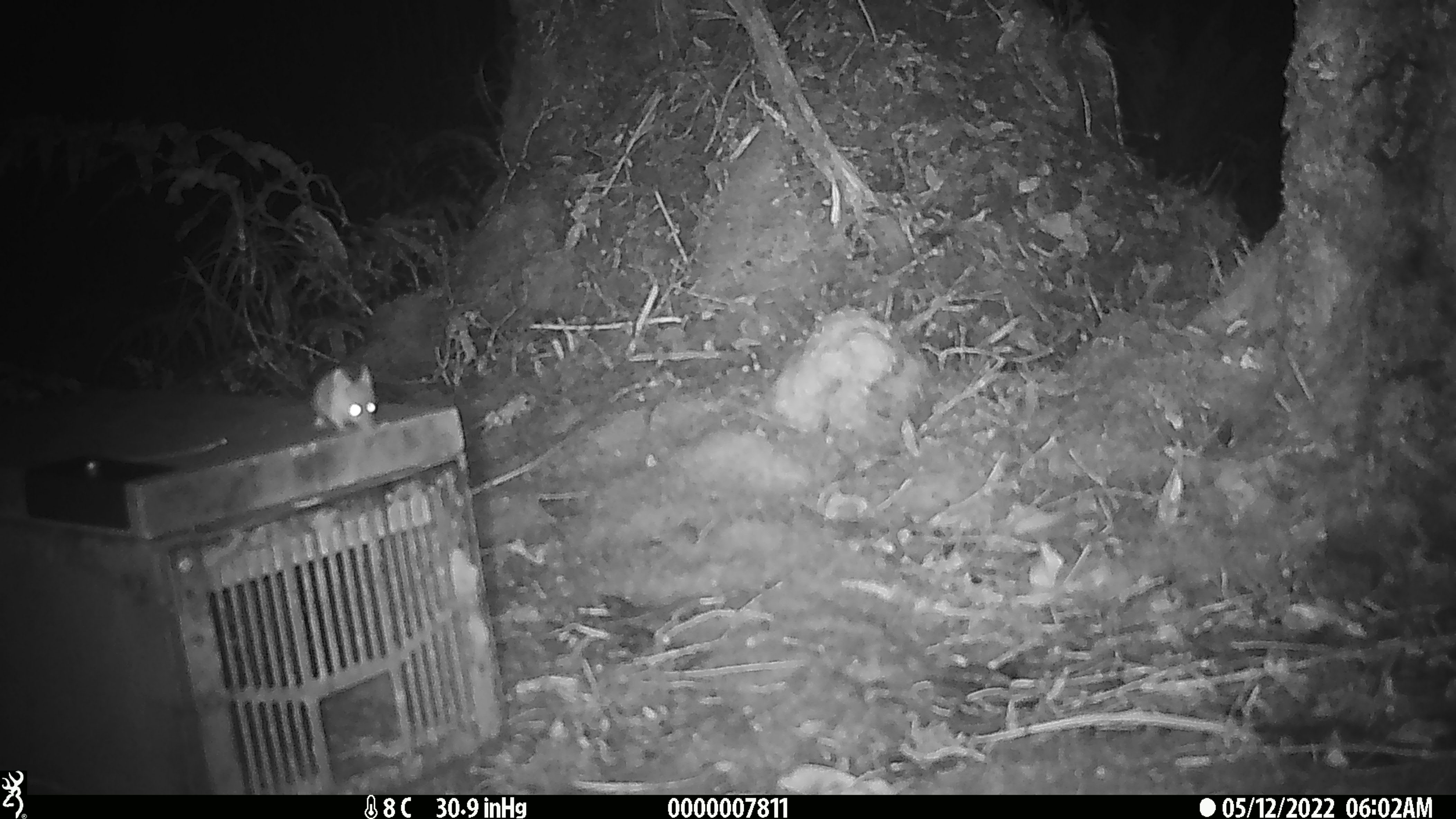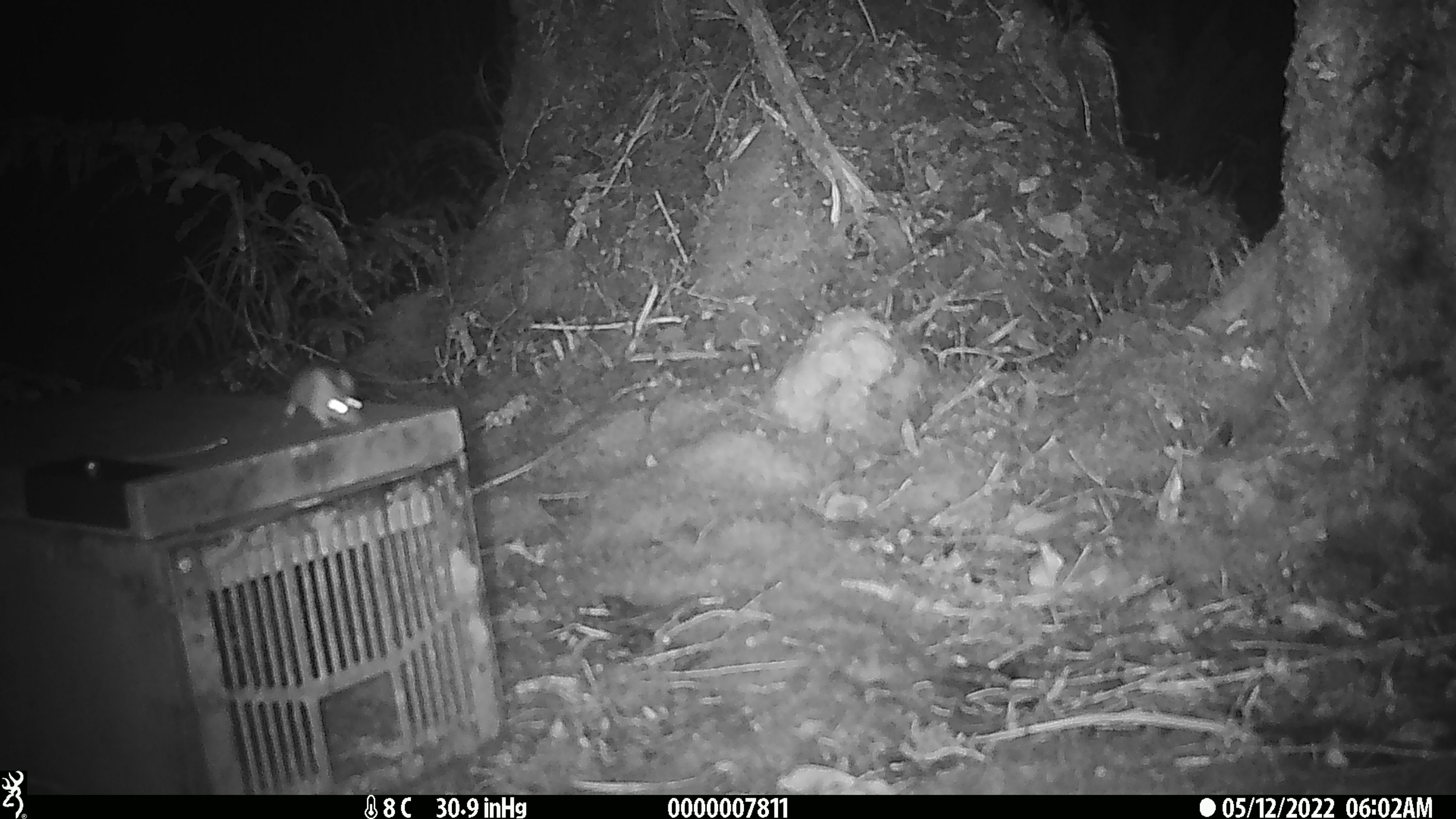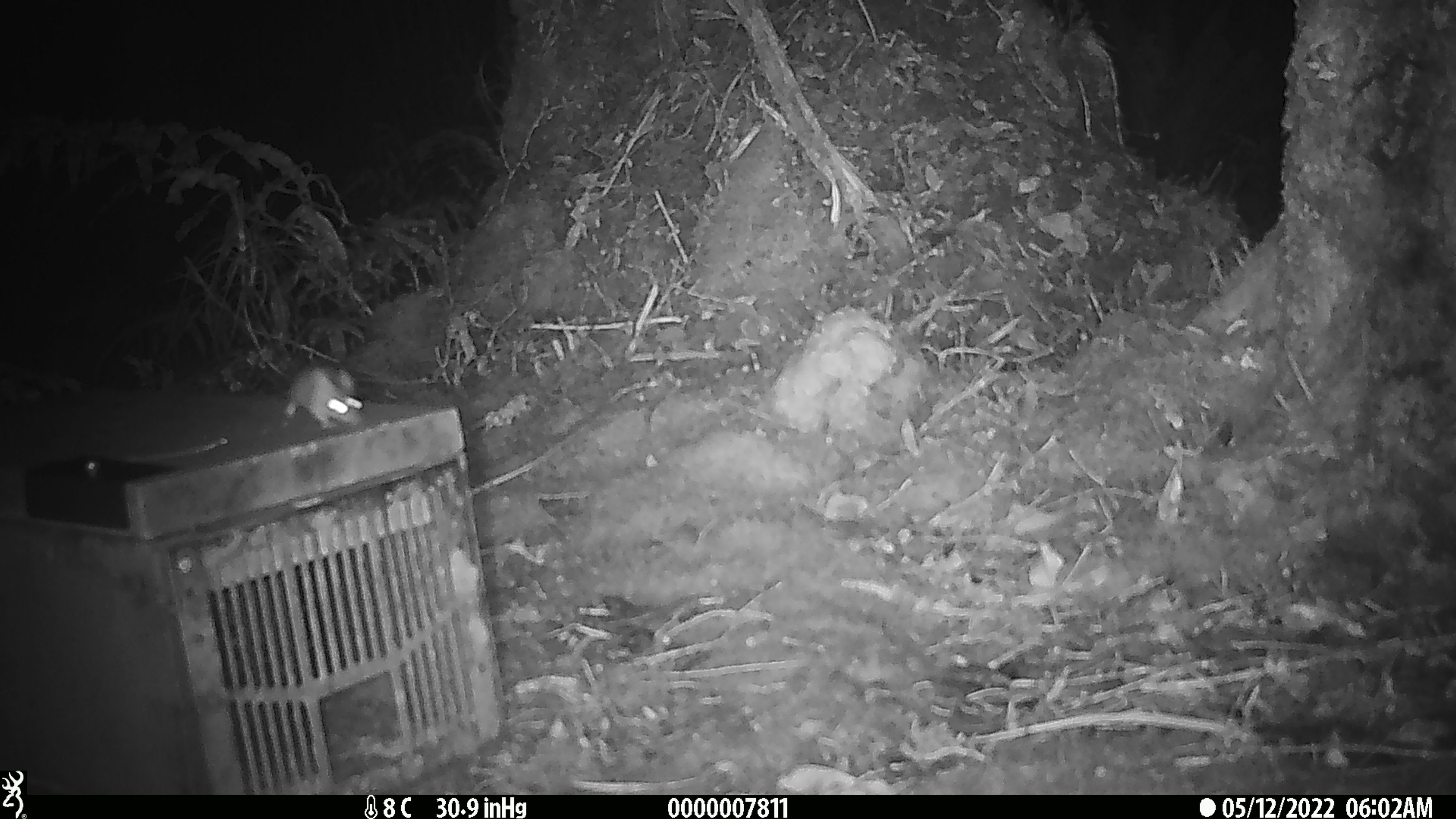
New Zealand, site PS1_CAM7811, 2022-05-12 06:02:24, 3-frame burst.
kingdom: Animalia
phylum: Chordata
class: Mammalia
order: Rodentia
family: Muridae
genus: Mus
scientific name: Mus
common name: mouse